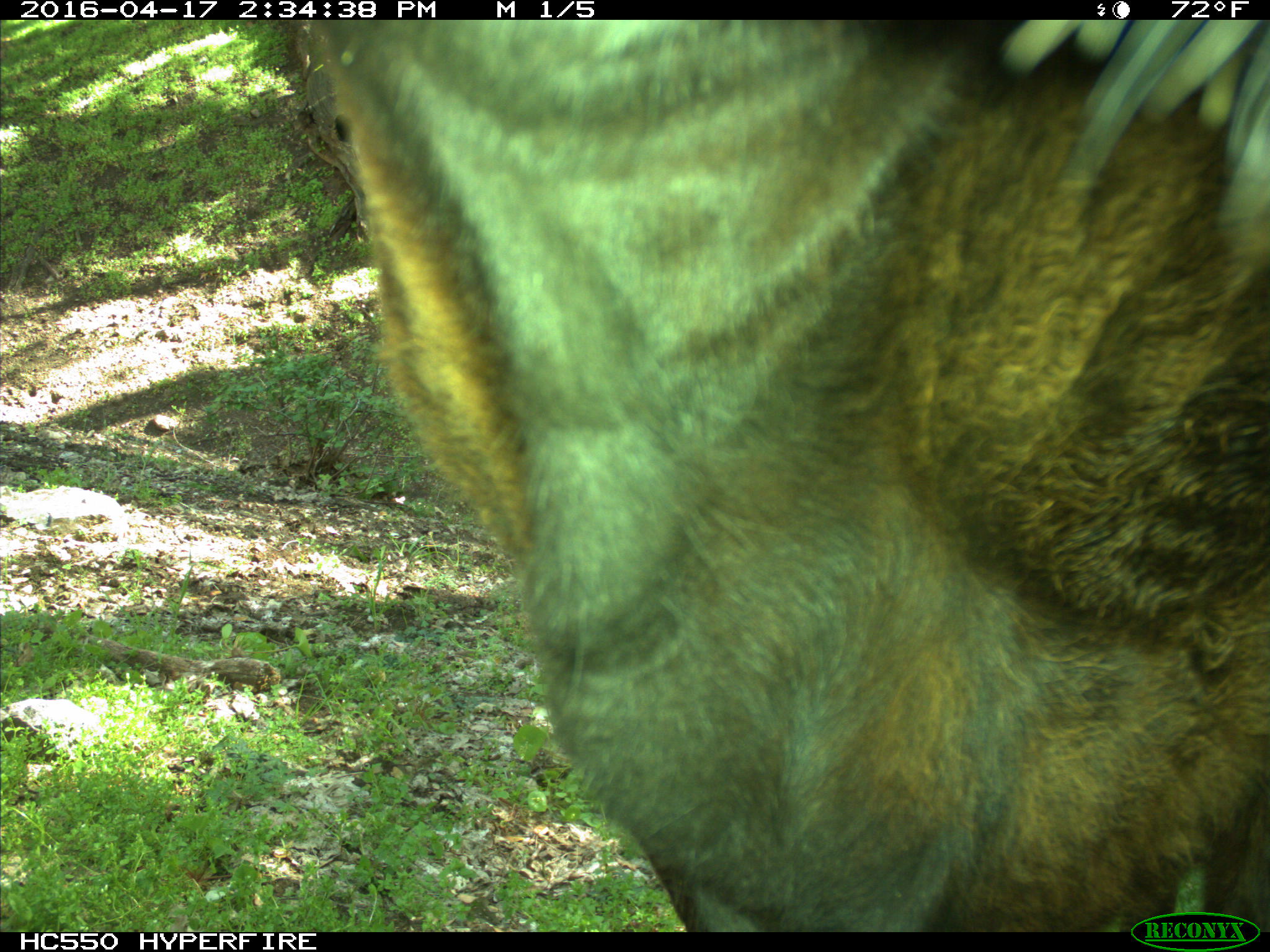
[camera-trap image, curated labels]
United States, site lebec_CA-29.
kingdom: Animalia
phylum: Chordata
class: Mammalia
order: Artiodactyla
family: Bovidae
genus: Bos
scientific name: Bos taurus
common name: domestic cow